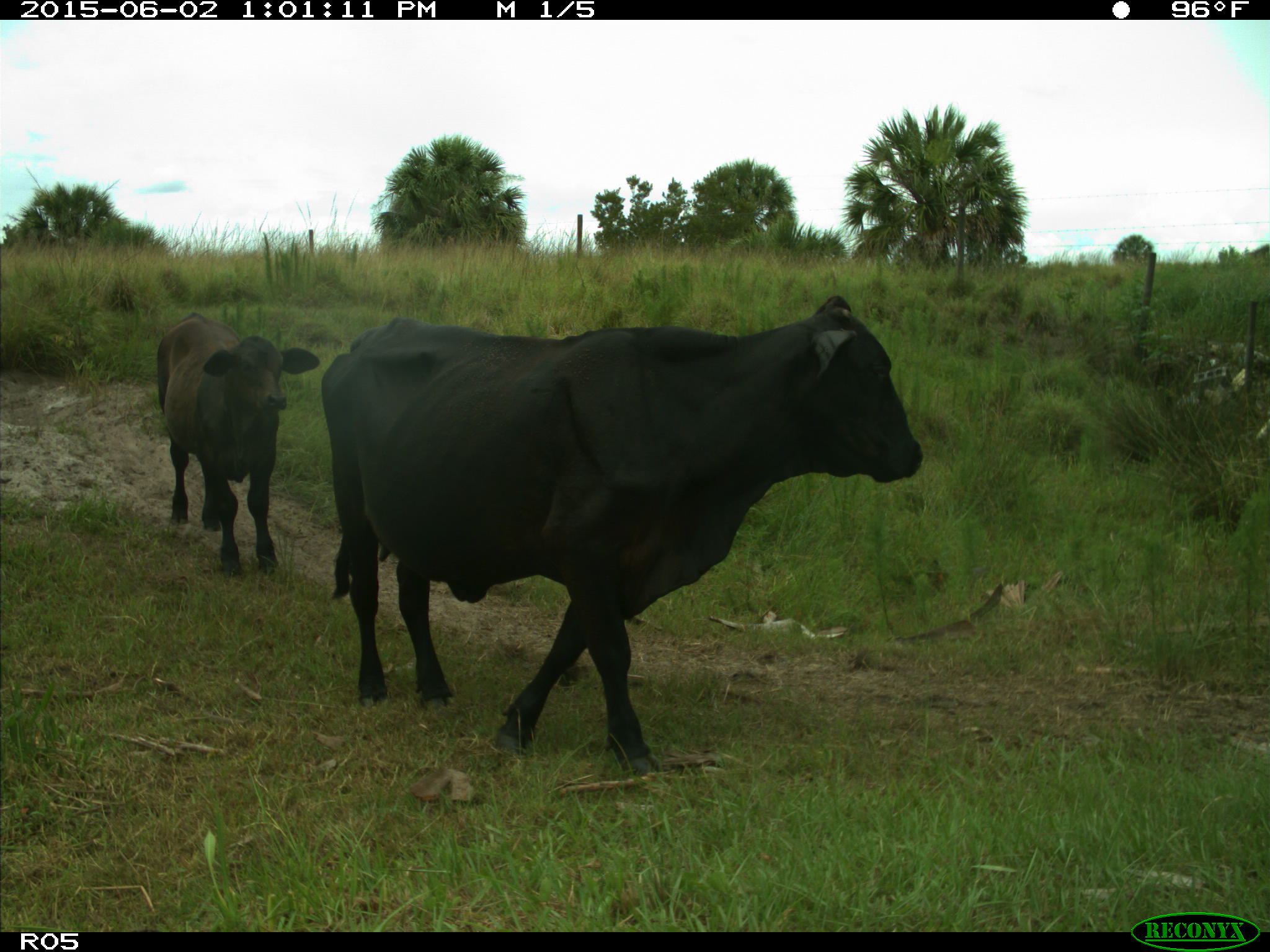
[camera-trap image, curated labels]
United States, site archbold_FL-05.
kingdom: Animalia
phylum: Chordata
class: Mammalia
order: Artiodactyla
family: Bovidae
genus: Bos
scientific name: Bos taurus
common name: domestic cow